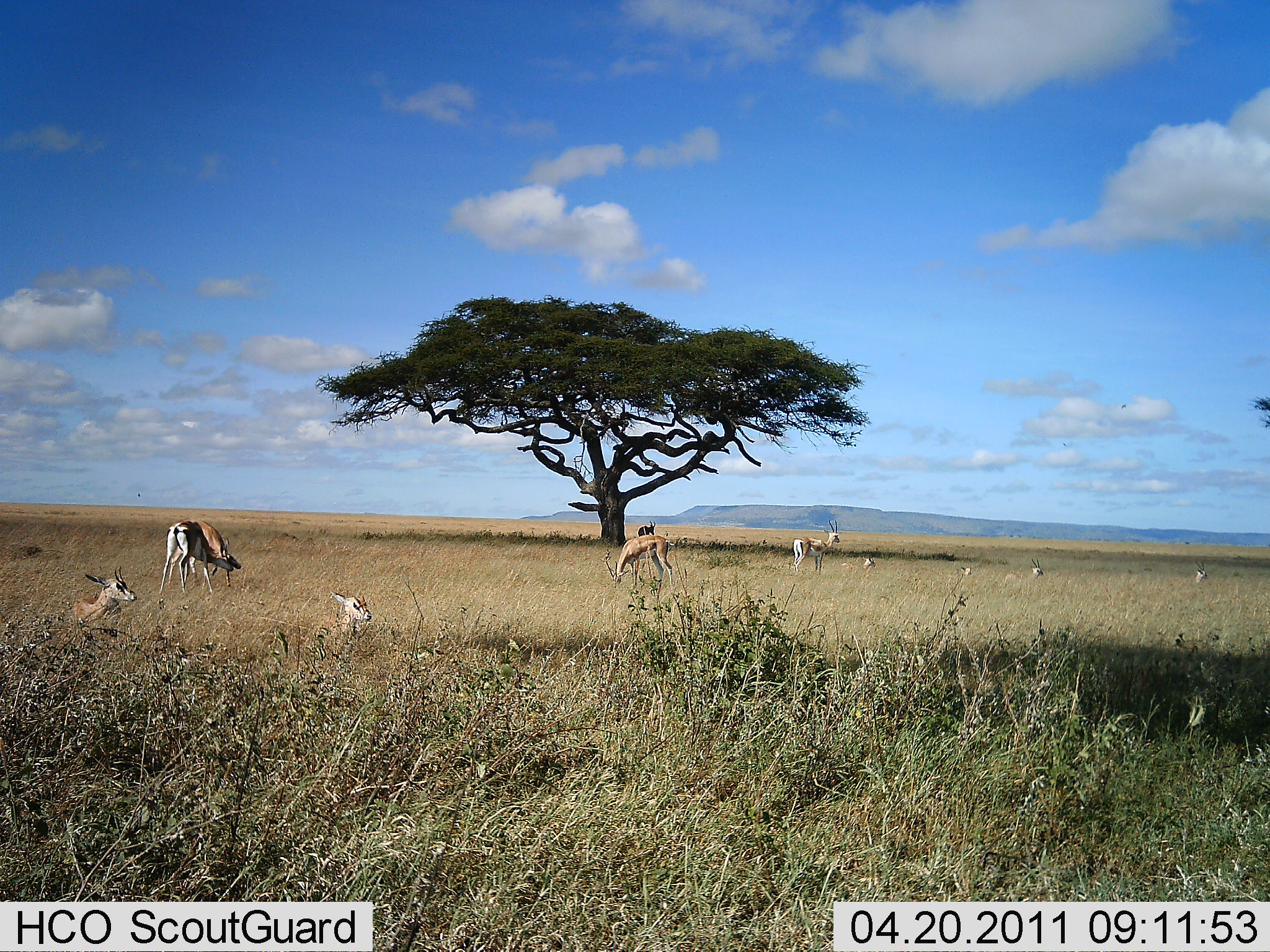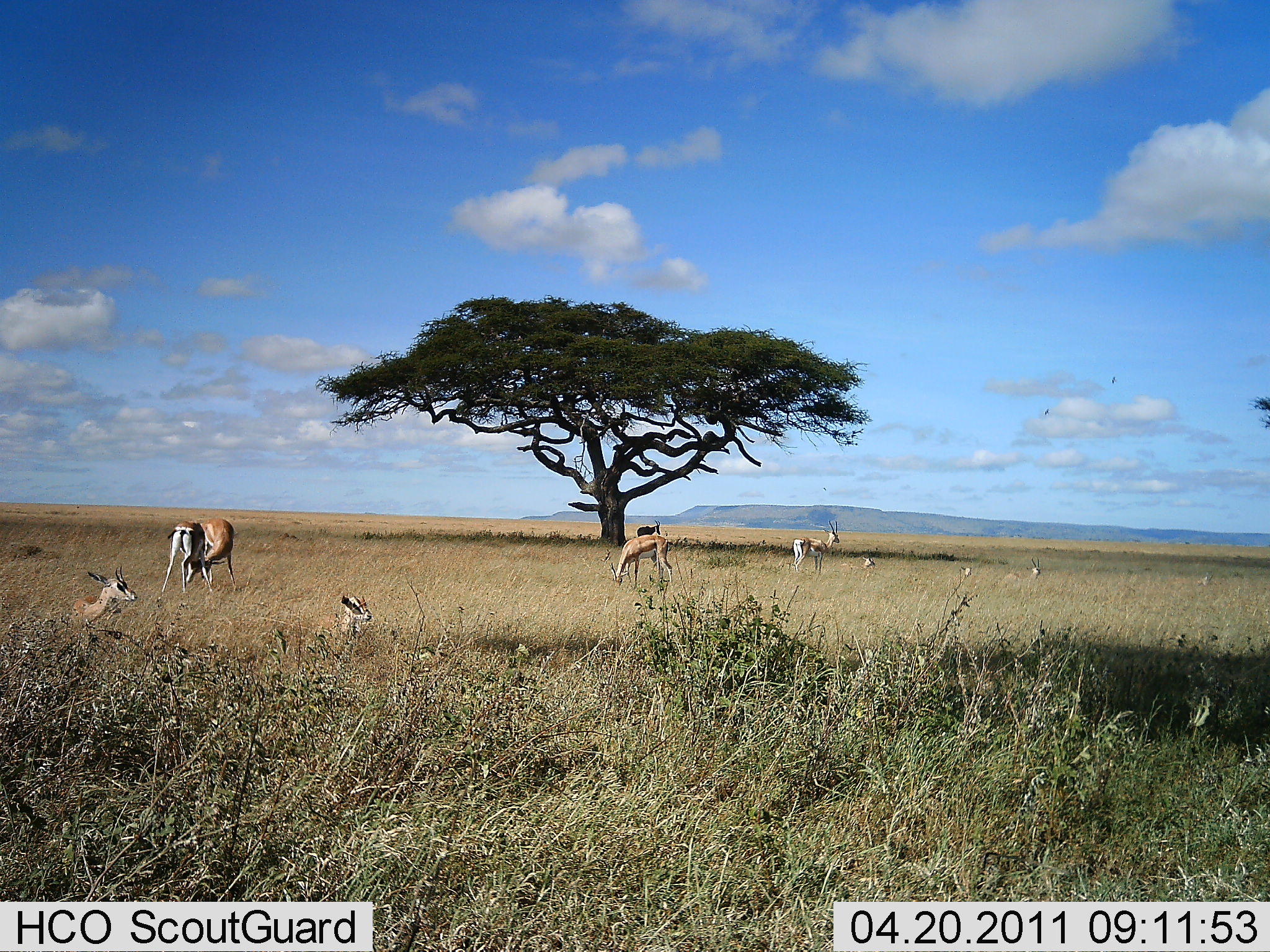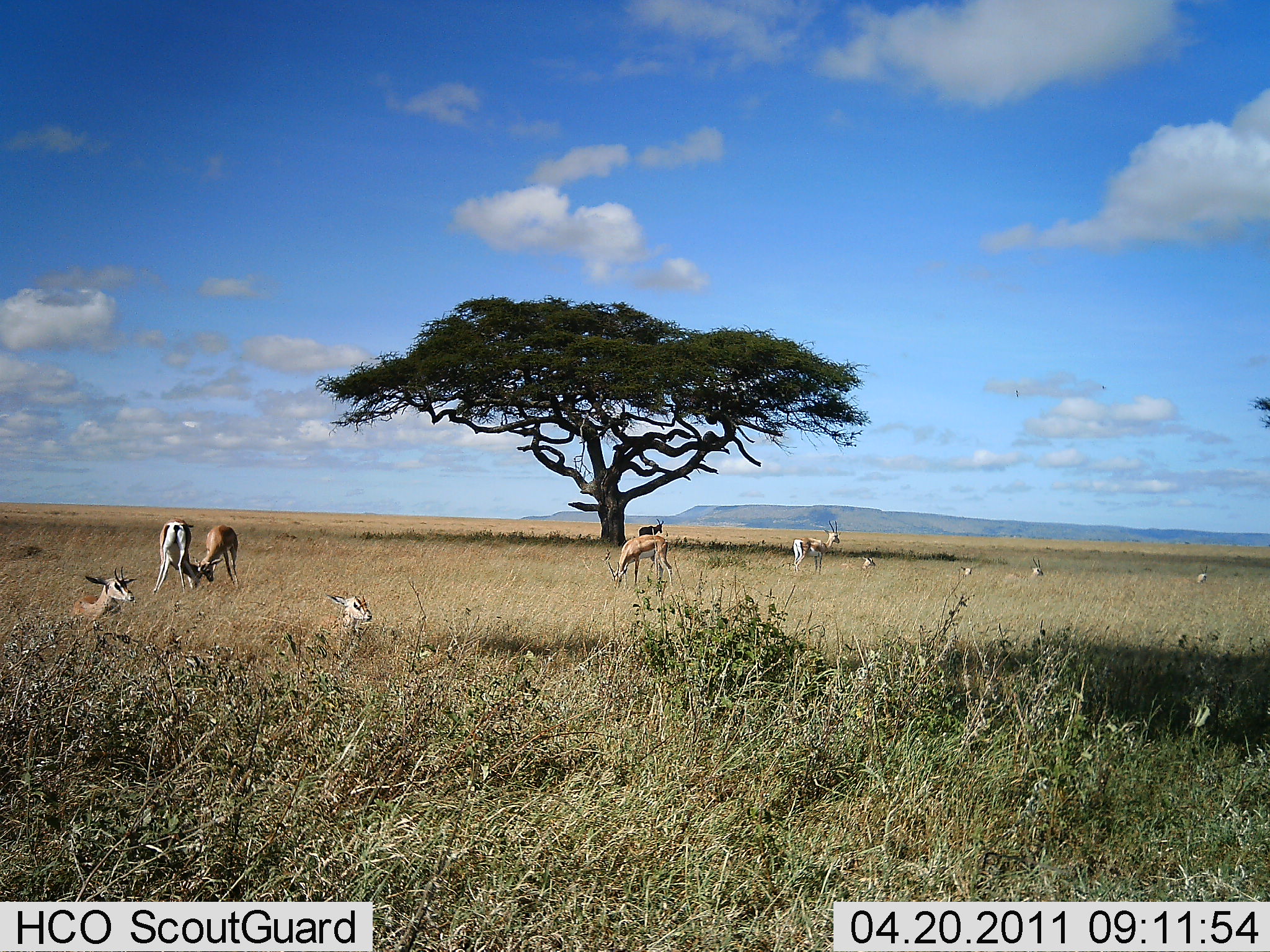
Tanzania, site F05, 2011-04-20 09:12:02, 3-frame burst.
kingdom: Animalia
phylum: Chordata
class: Mammalia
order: Artiodactyla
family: Bovidae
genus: Nanger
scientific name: Nanger granti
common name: grant's gazelle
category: gazellegrants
Gazellegrants (grant's gazelle) (Nanger granti), count 10. Behavior (volunteer vote fractions): standing 64%, resting 100%, moving 36%, interacting 45%. Young present (vote fraction): 0%. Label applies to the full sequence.